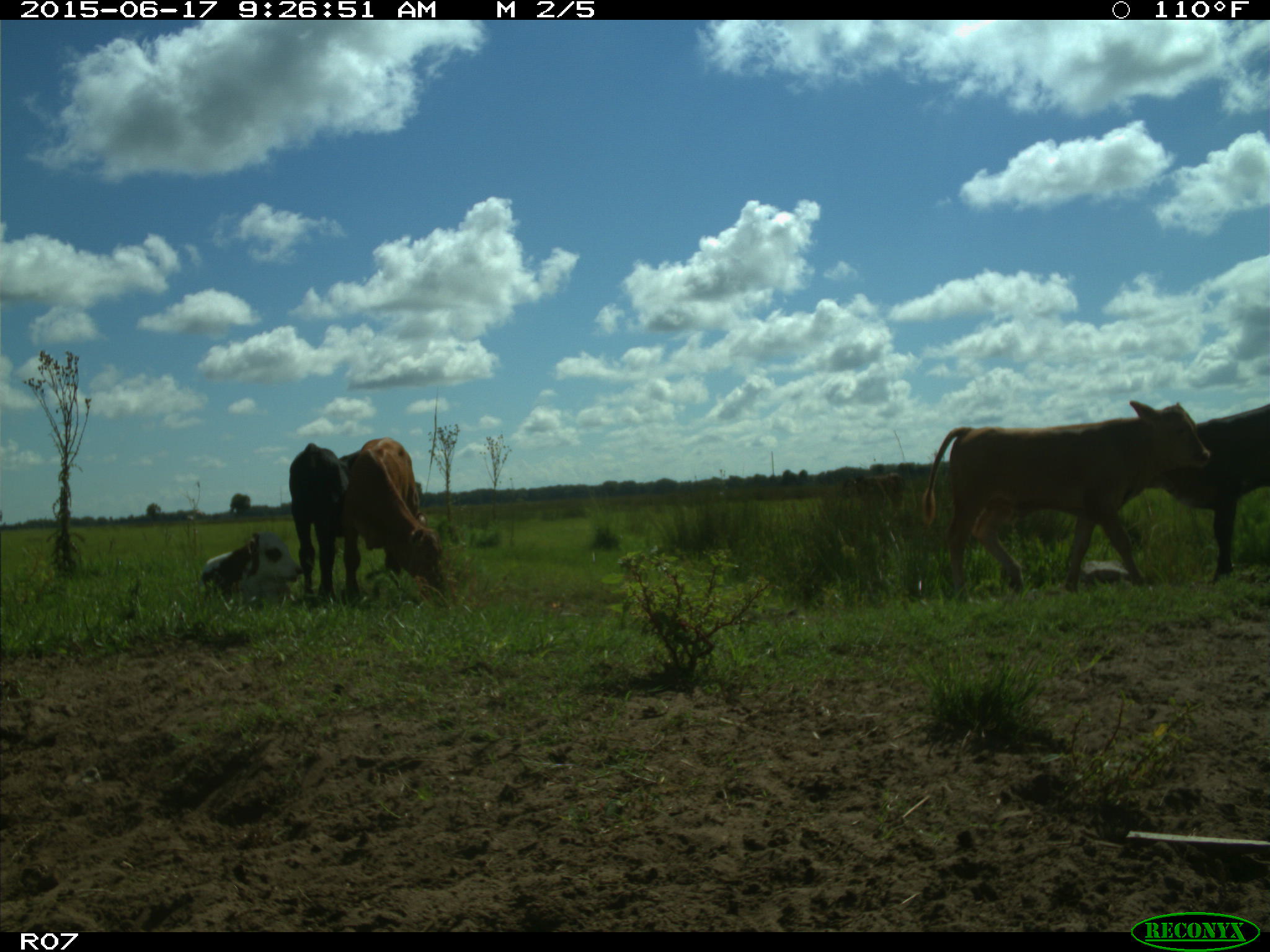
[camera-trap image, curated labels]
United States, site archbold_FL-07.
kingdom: Animalia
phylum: Chordata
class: Mammalia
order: Artiodactyla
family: Bovidae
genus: Bos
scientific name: Bos taurus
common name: domestic cow